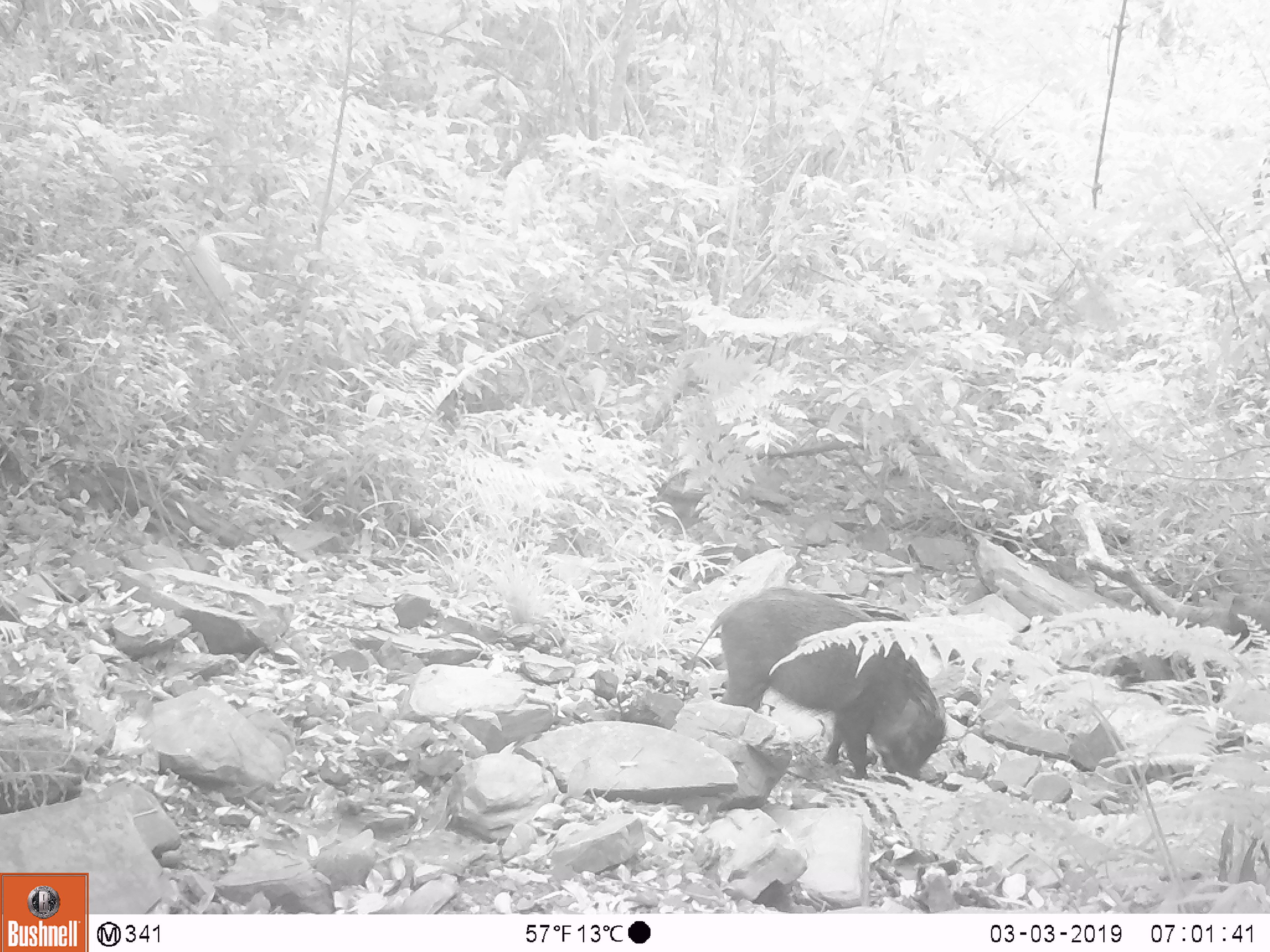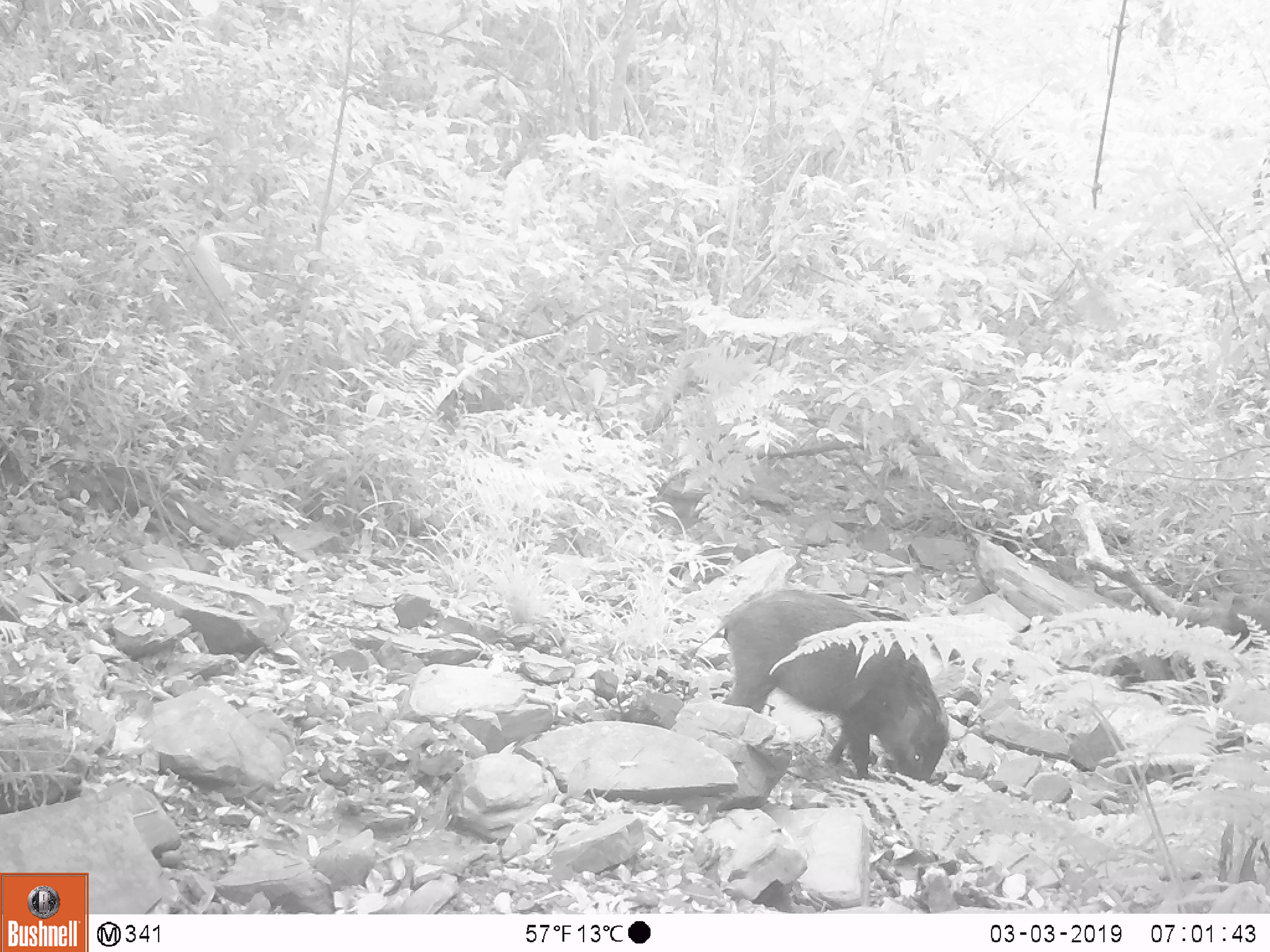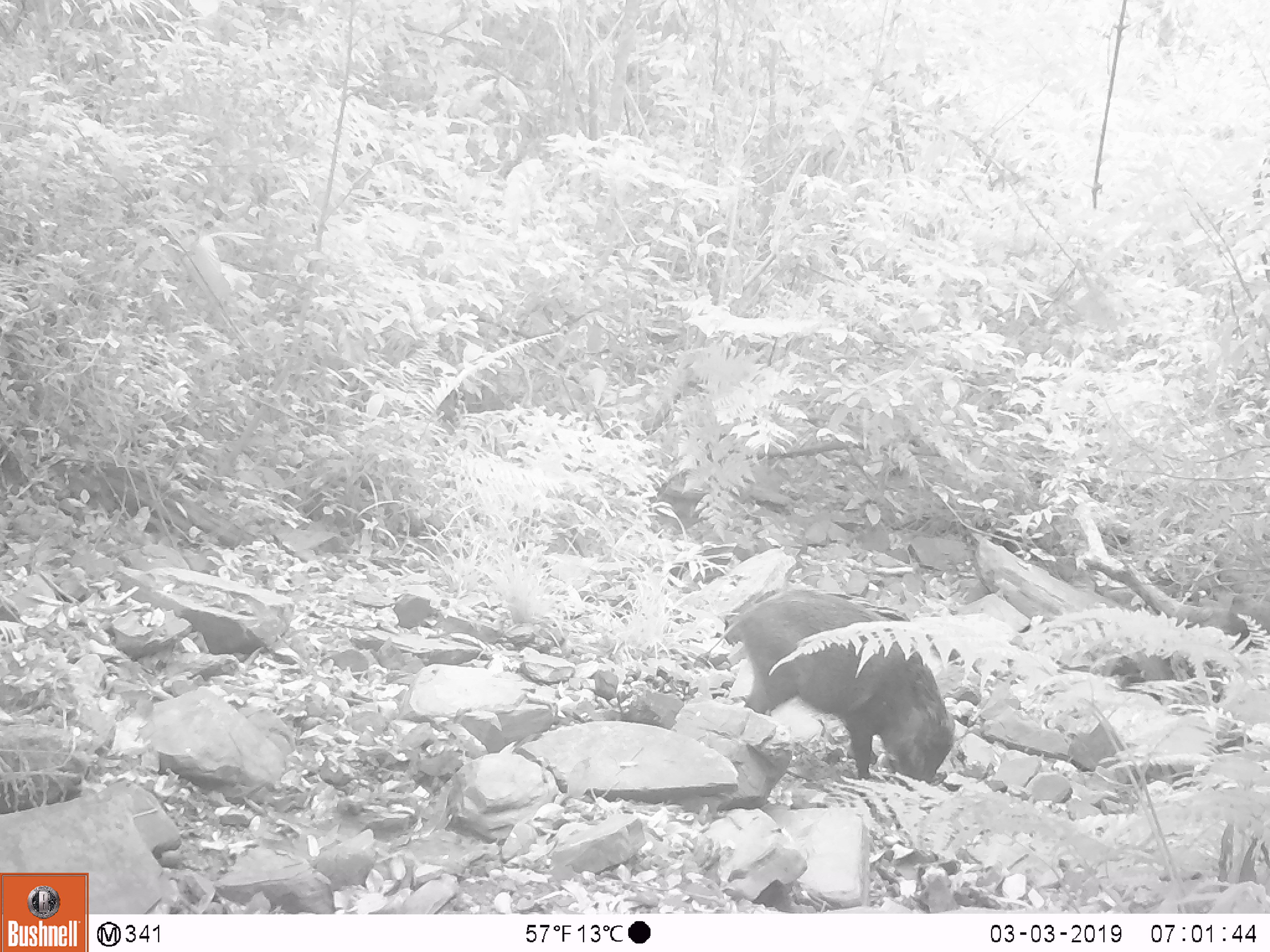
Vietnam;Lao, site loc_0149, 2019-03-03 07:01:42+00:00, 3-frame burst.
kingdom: Animalia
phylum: Chordata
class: Mammalia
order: Artiodactyla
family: Suidae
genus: Sus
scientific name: Sus scrofa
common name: eurasian wild pig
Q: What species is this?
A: Eurasian wild pig (Sus scrofa).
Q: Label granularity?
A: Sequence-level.